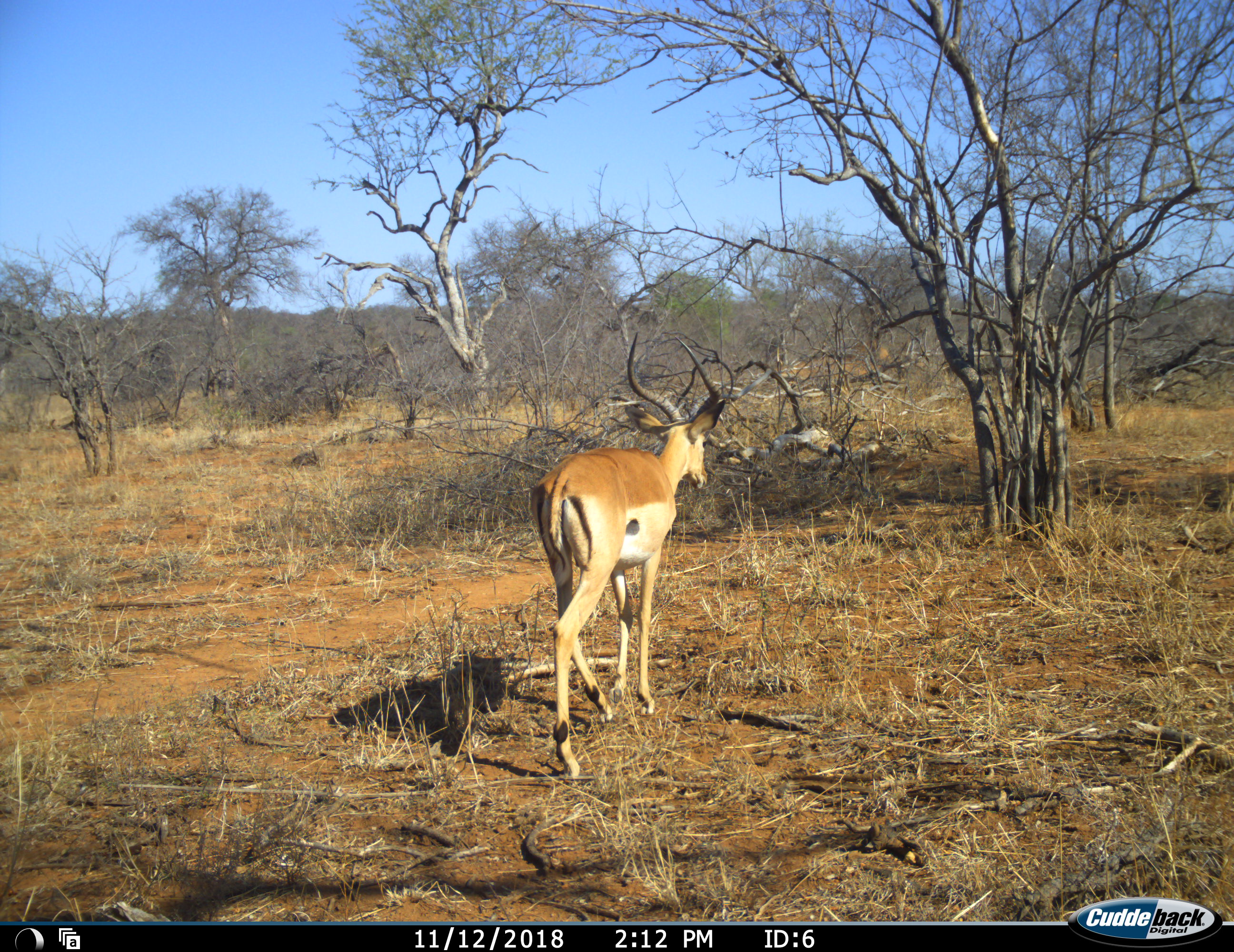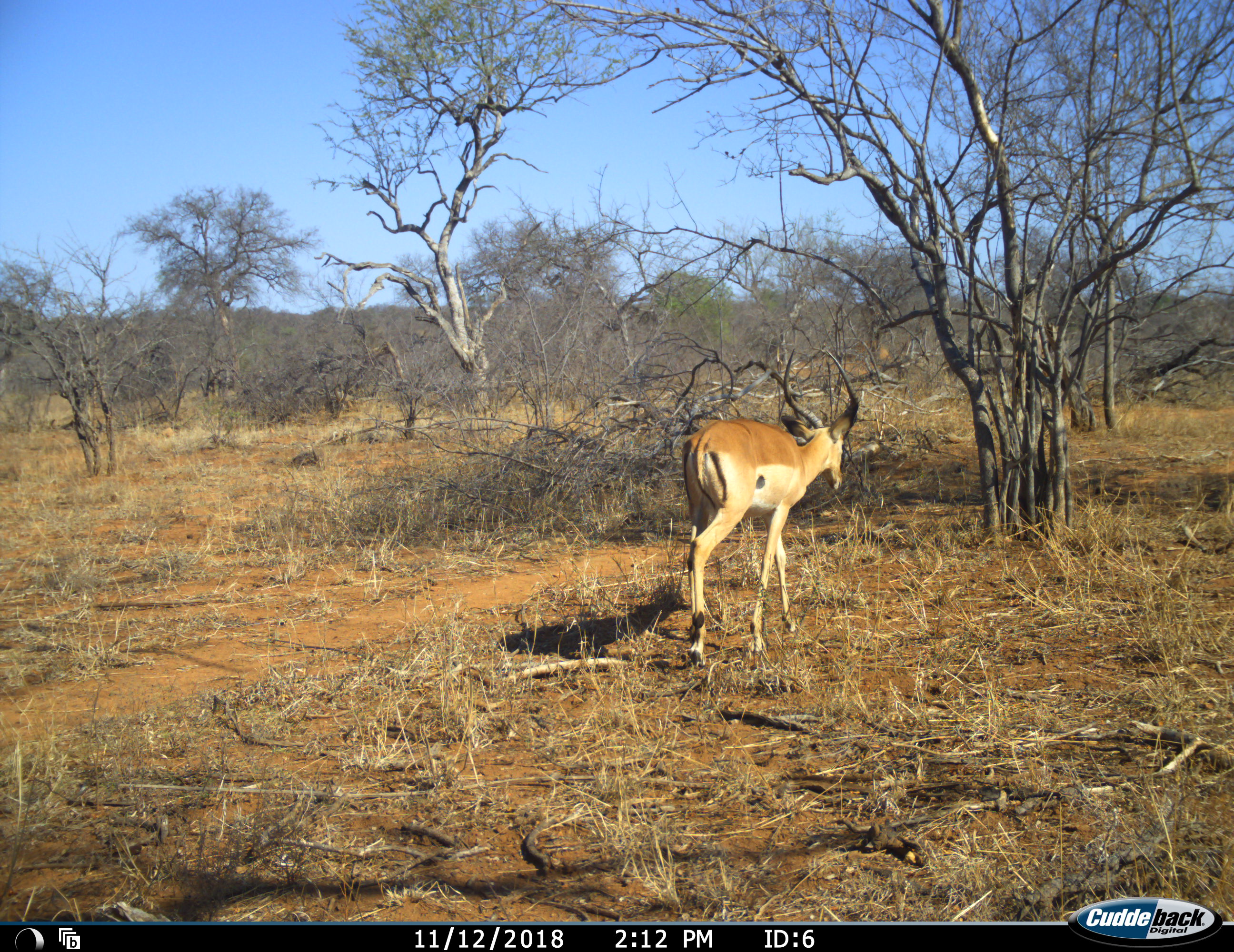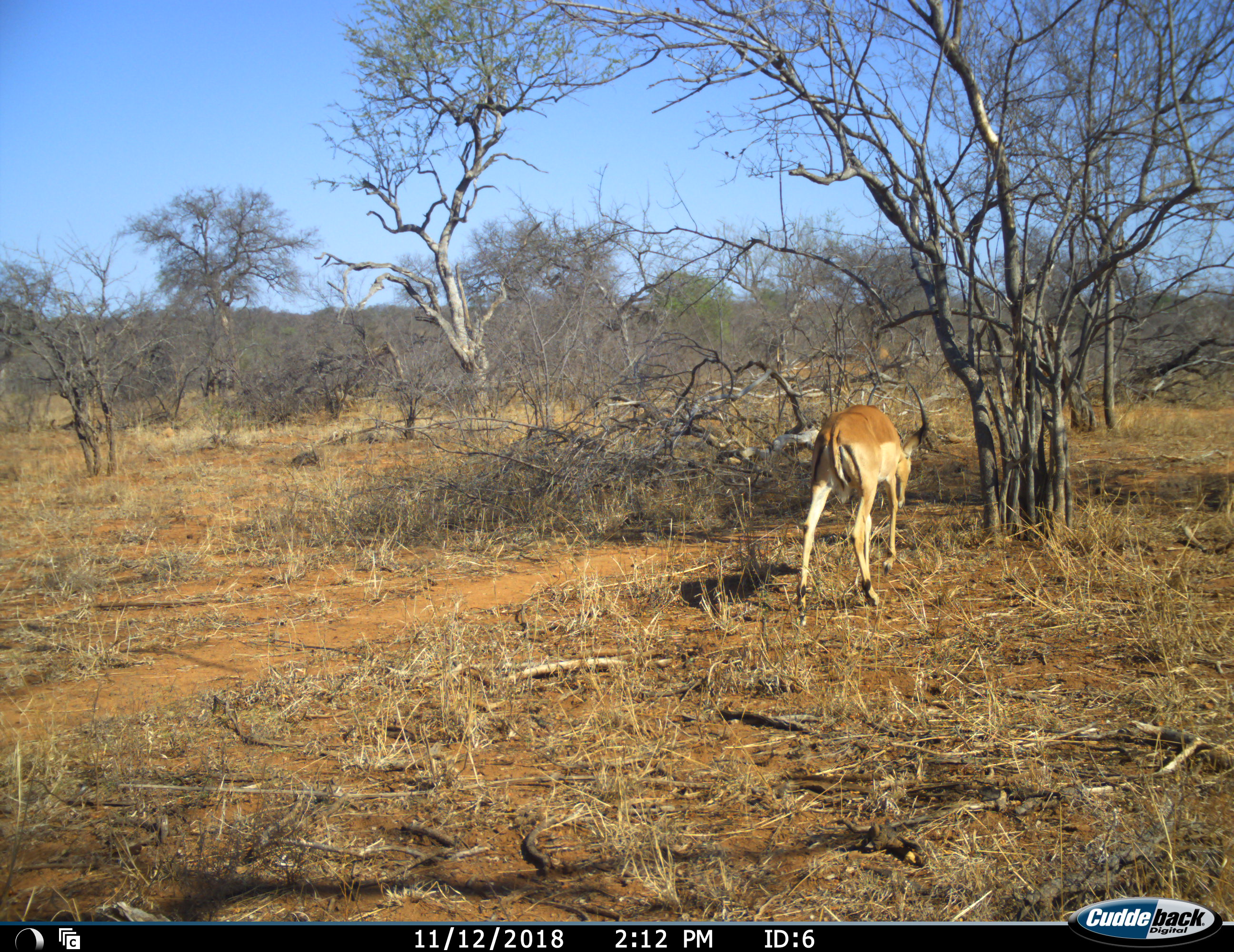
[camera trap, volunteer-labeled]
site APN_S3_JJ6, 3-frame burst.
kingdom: Animalia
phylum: Chordata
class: Mammalia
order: Artiodactyla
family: Bovidae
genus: Aepyceros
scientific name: Aepyceros melampus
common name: impala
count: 1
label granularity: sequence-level